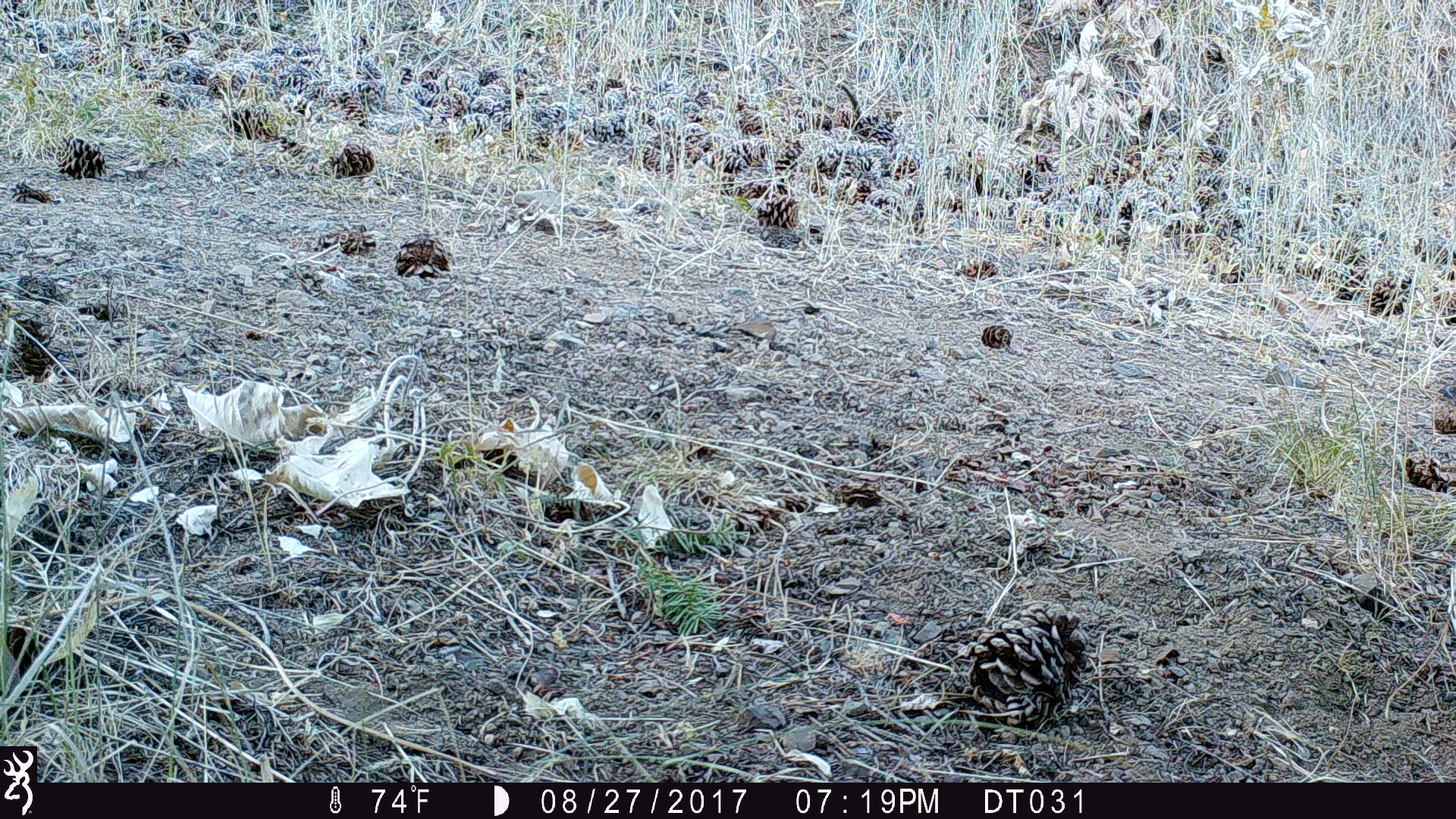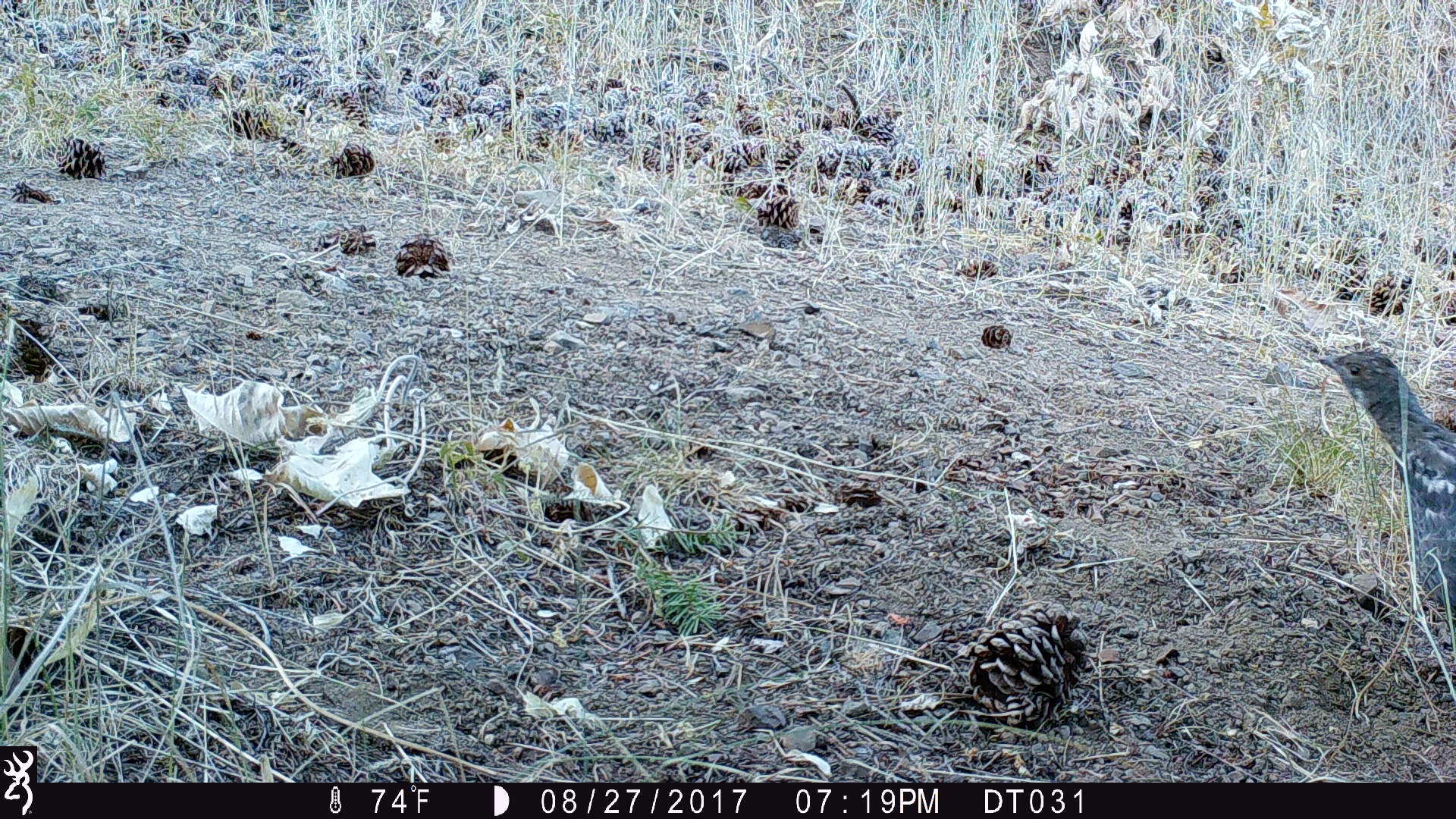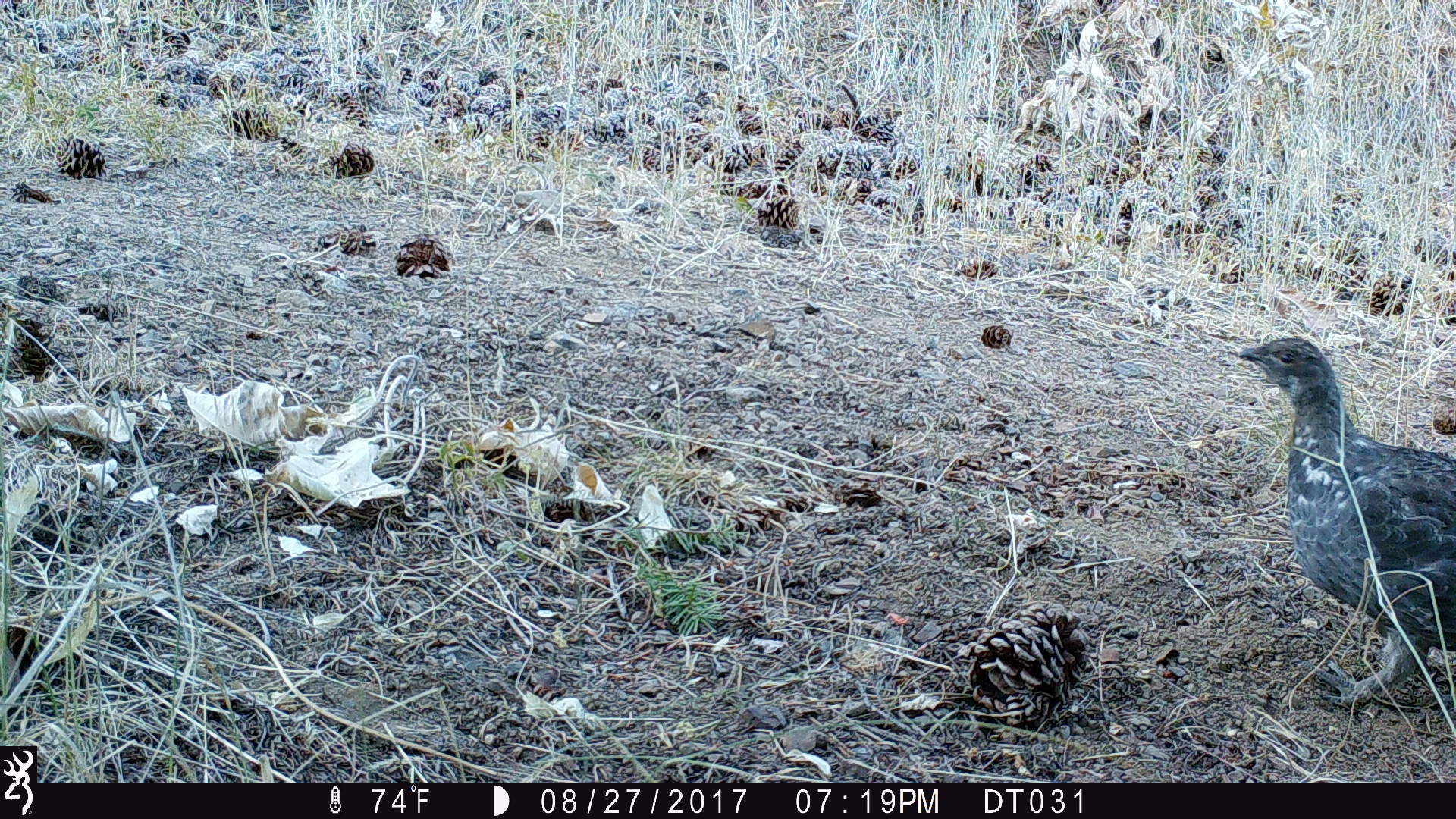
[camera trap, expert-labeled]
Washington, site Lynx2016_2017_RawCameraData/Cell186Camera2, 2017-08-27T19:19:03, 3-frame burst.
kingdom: Animalia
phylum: Chordata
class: Aves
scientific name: Aves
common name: birds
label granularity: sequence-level